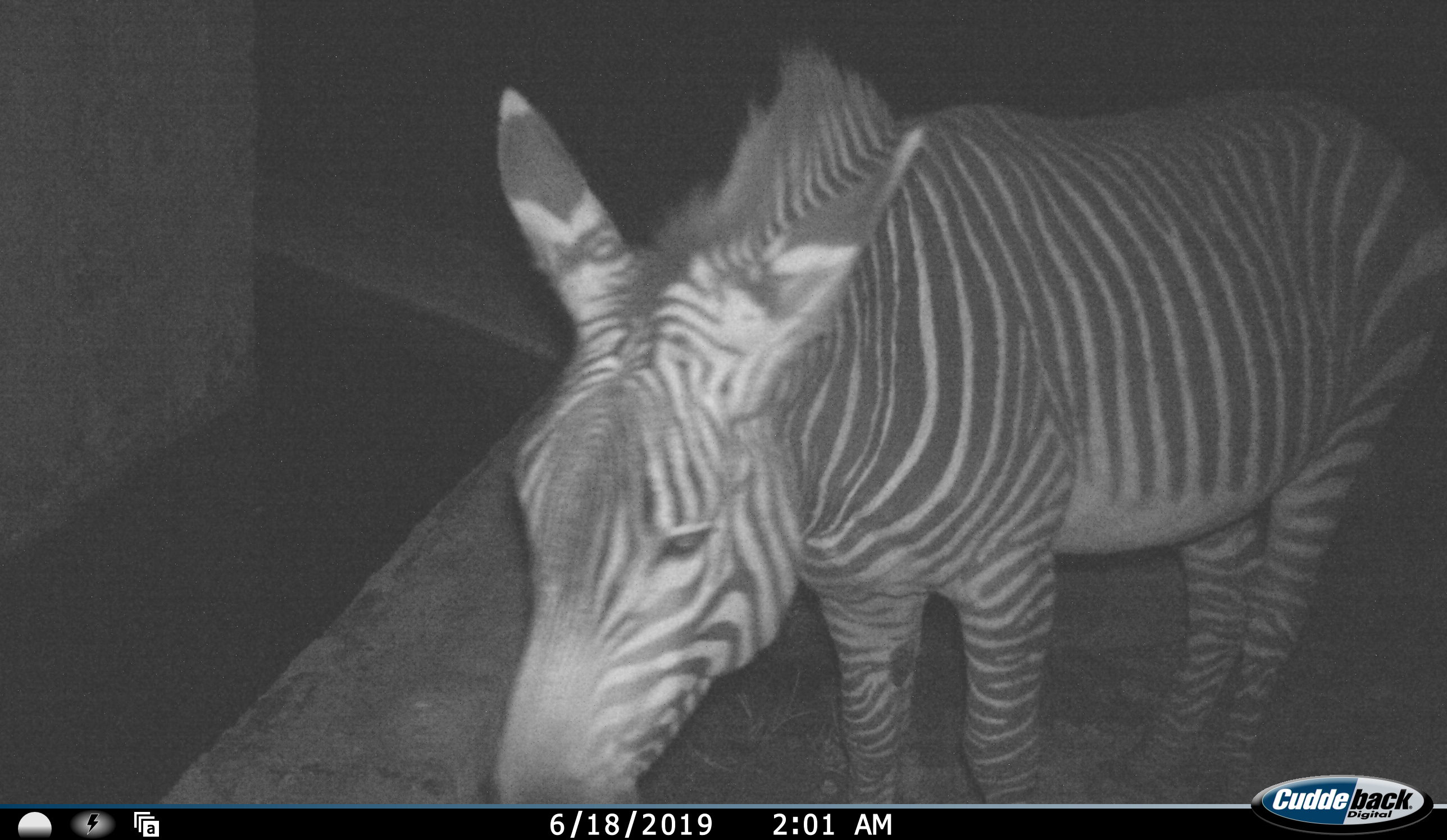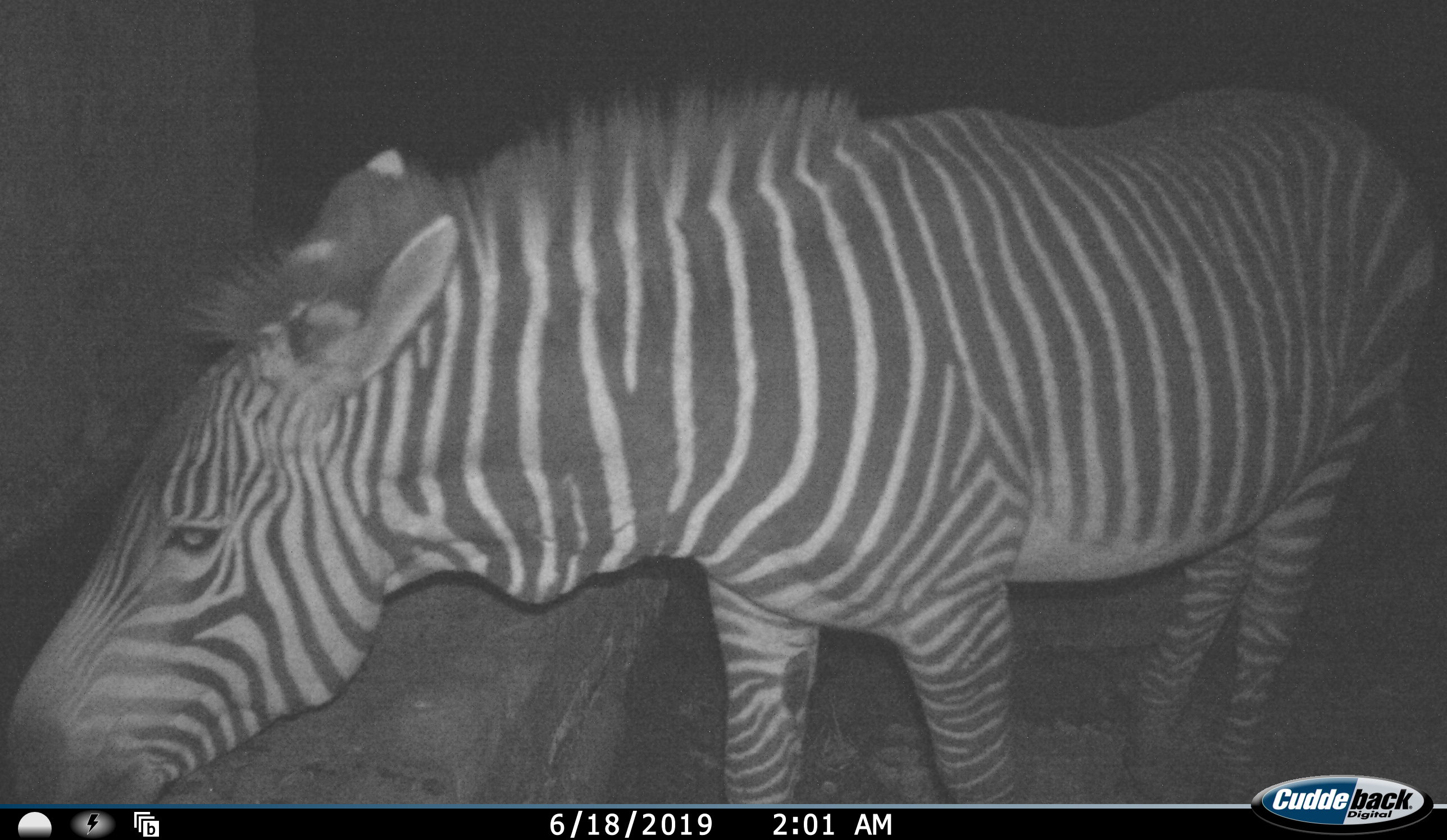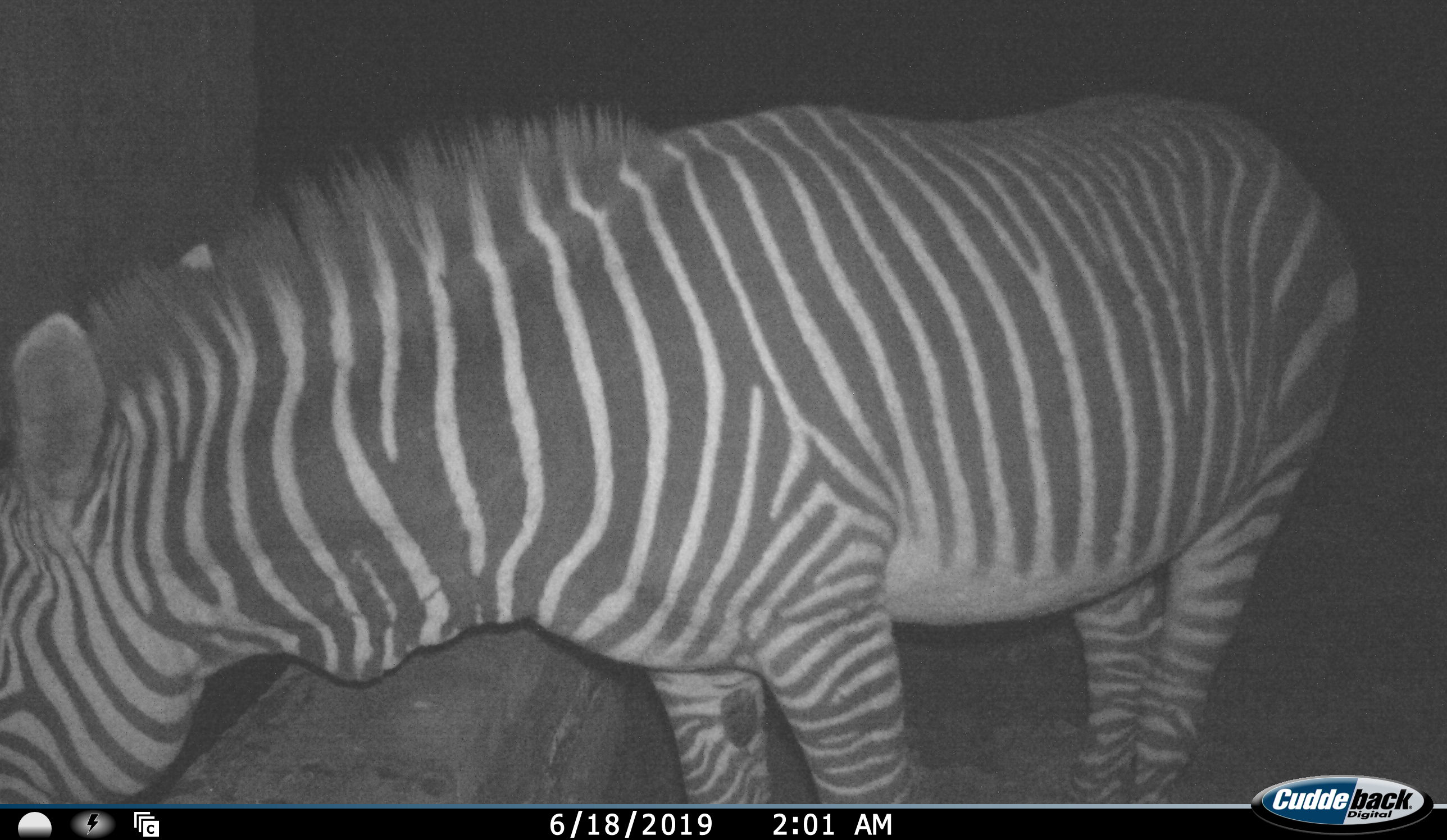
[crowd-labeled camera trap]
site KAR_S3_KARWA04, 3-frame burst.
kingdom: Animalia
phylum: Chordata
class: Mammalia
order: Perissodactyla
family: Equidae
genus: Equus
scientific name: Equus zebra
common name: mountain zebra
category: zebramountain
Zebramountain (mountain zebra) (Equus zebra), count 1. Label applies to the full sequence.